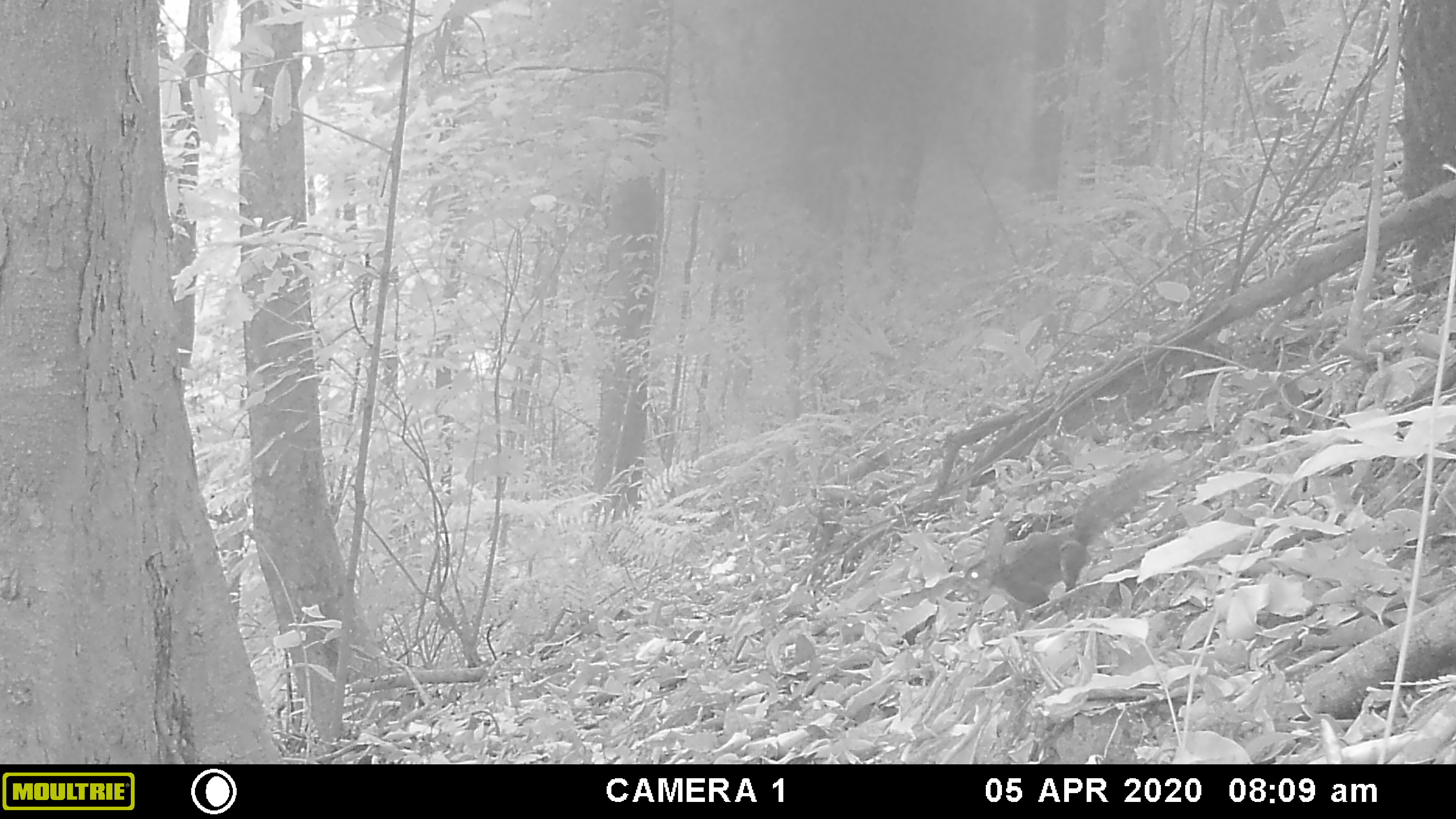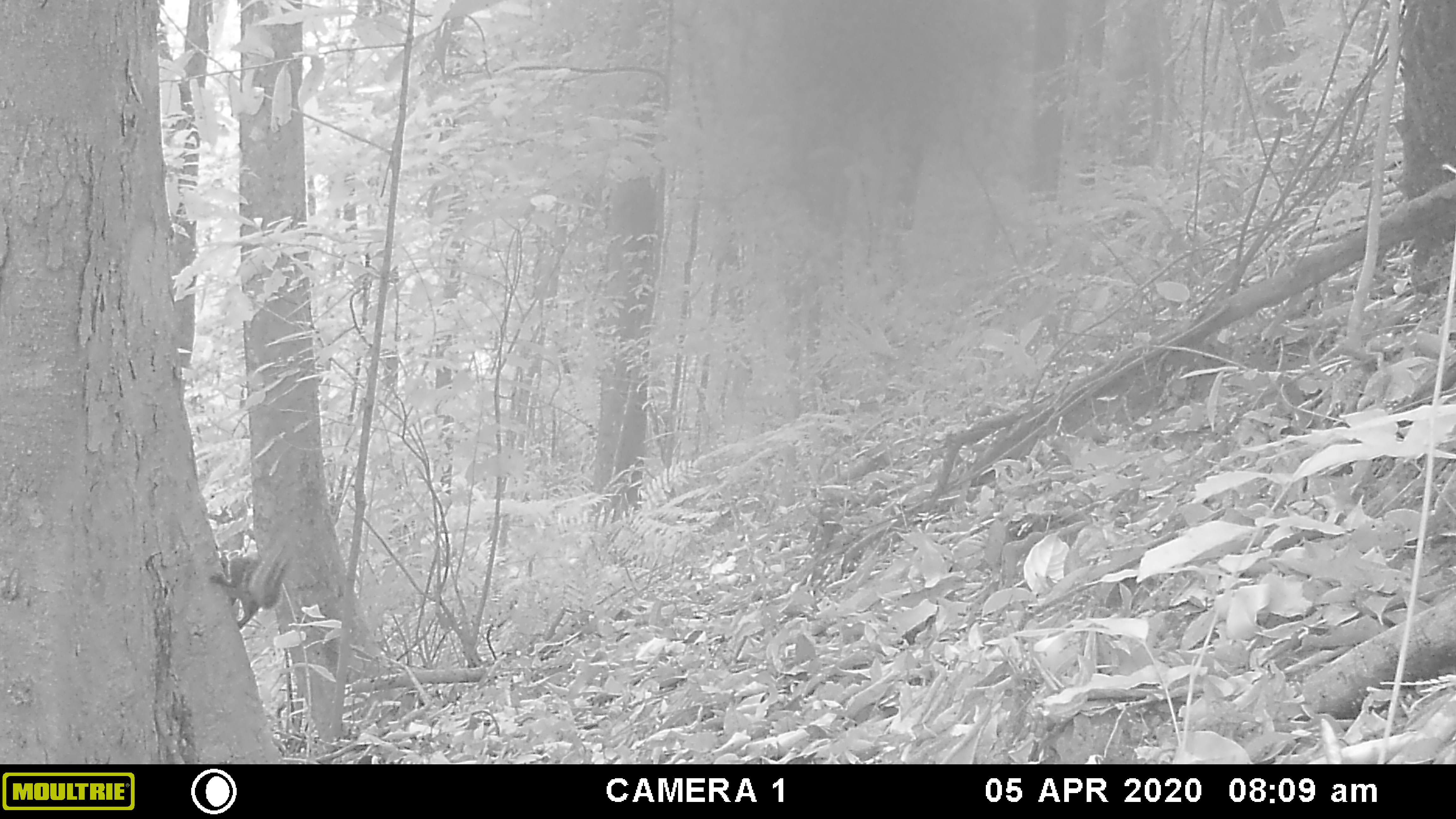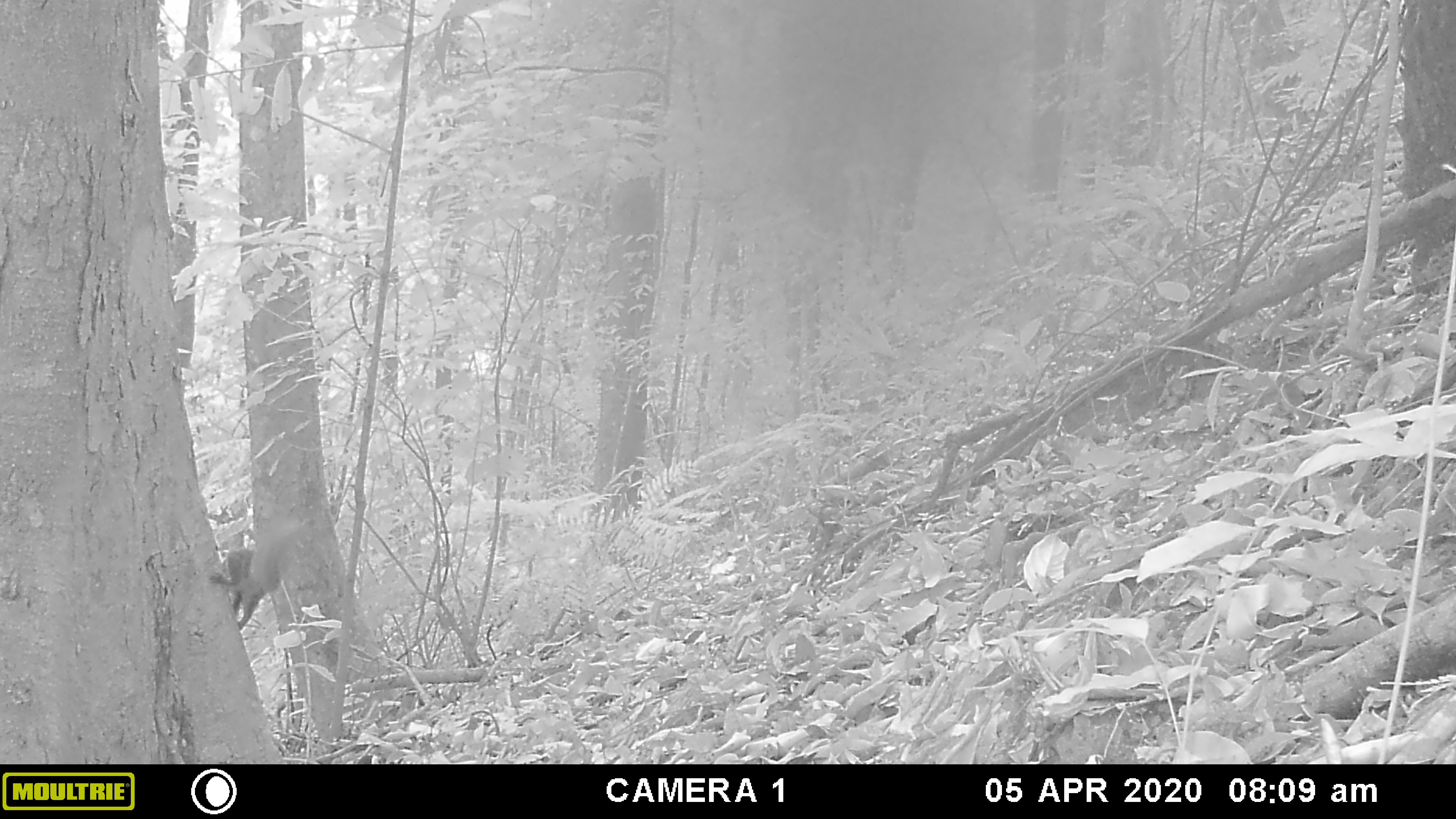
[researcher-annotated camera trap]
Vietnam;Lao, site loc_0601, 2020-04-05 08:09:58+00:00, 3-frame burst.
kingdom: Animalia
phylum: Chordata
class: Mammalia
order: Rodentia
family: Sciuridae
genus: Callosciurus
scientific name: Callosciurus erythraeus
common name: pallas's squirrel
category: pallass squirrel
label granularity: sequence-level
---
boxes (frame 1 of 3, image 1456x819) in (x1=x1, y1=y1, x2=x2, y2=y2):
pallass squirrel: (x1=954, y1=480, x2=1138, y2=606)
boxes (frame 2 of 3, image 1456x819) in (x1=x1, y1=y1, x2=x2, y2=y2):
pallass squirrel: (x1=211, y1=540, x2=288, y2=628)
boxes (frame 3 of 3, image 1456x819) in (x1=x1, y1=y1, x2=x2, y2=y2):
pallass squirrel: (x1=210, y1=521, x2=299, y2=632)